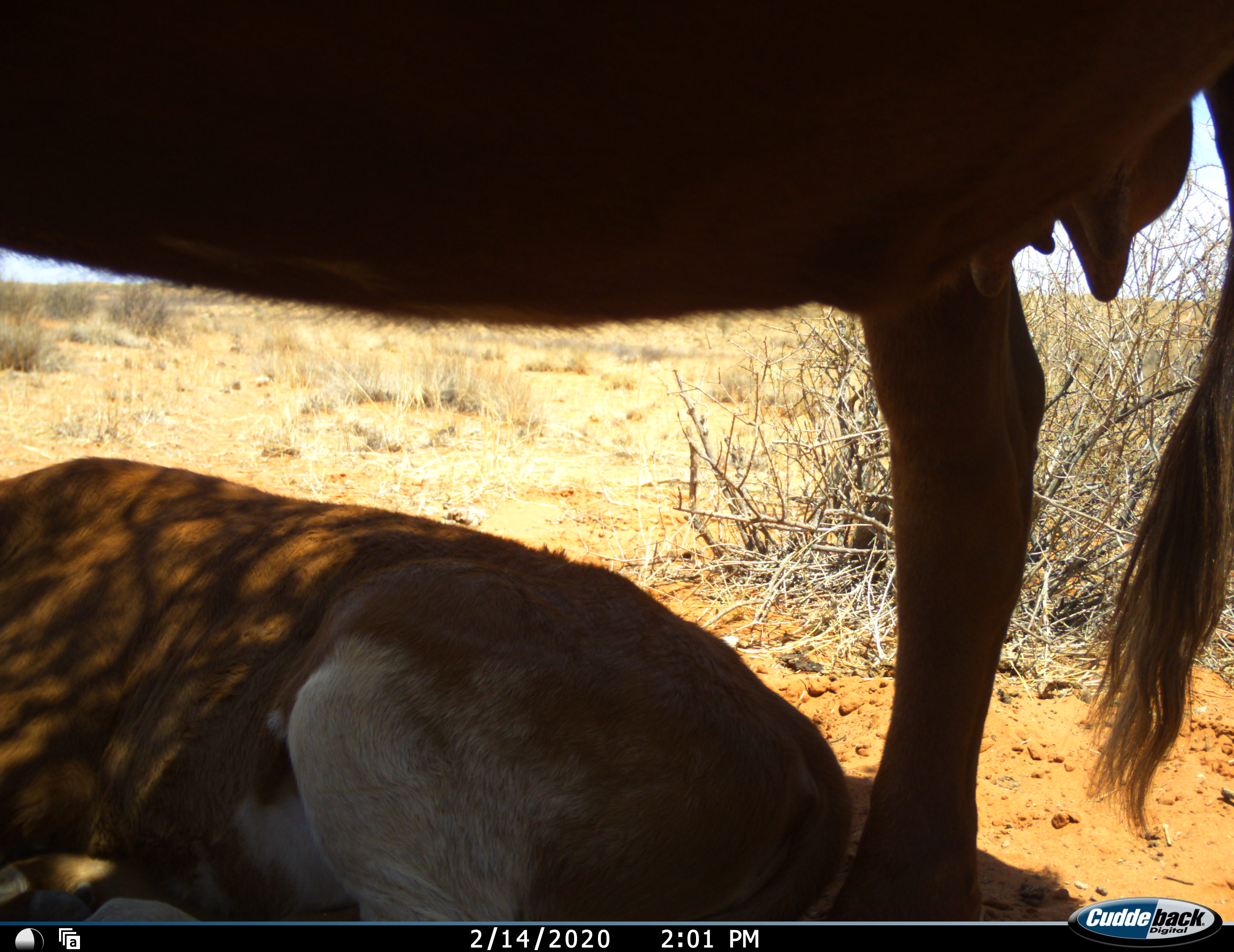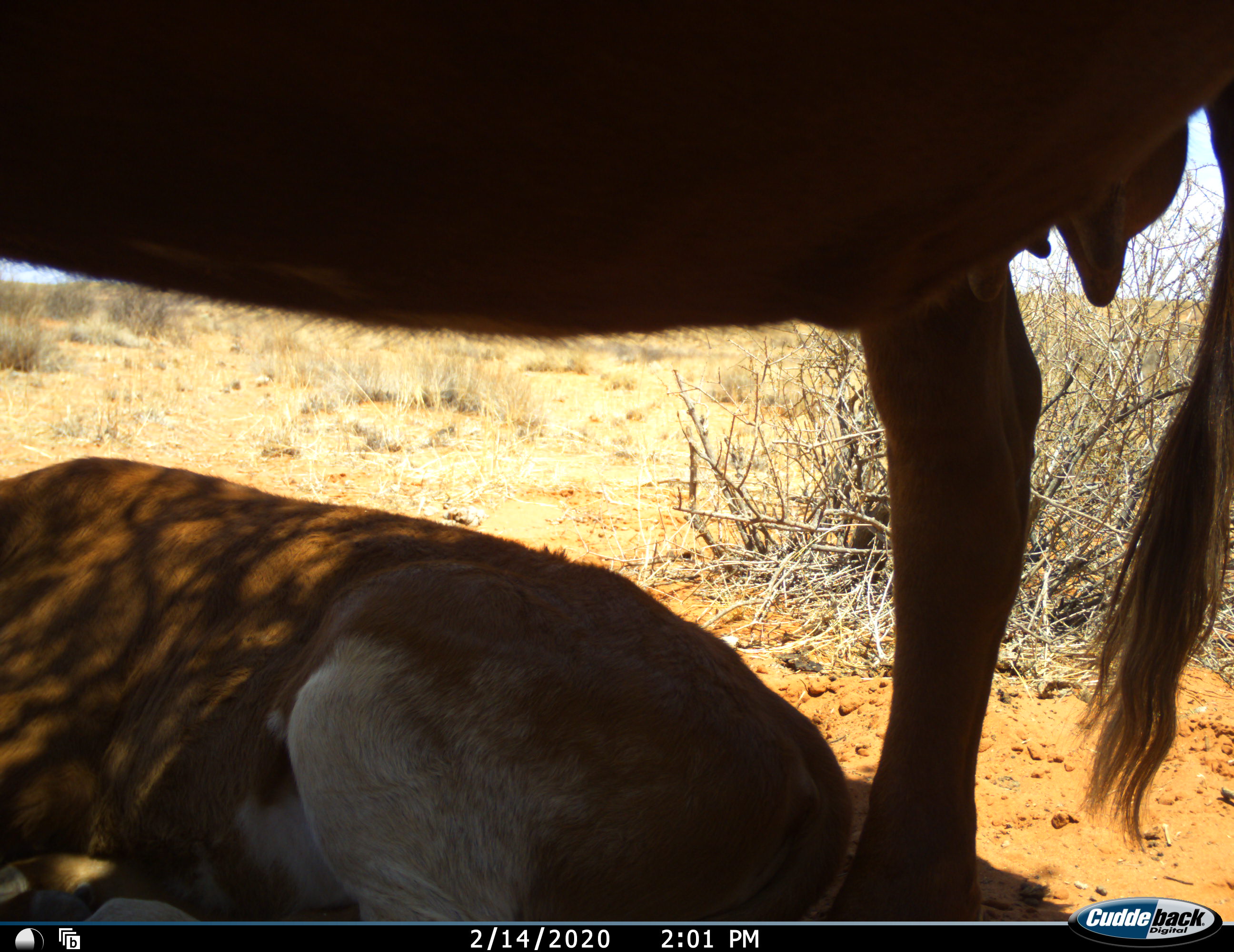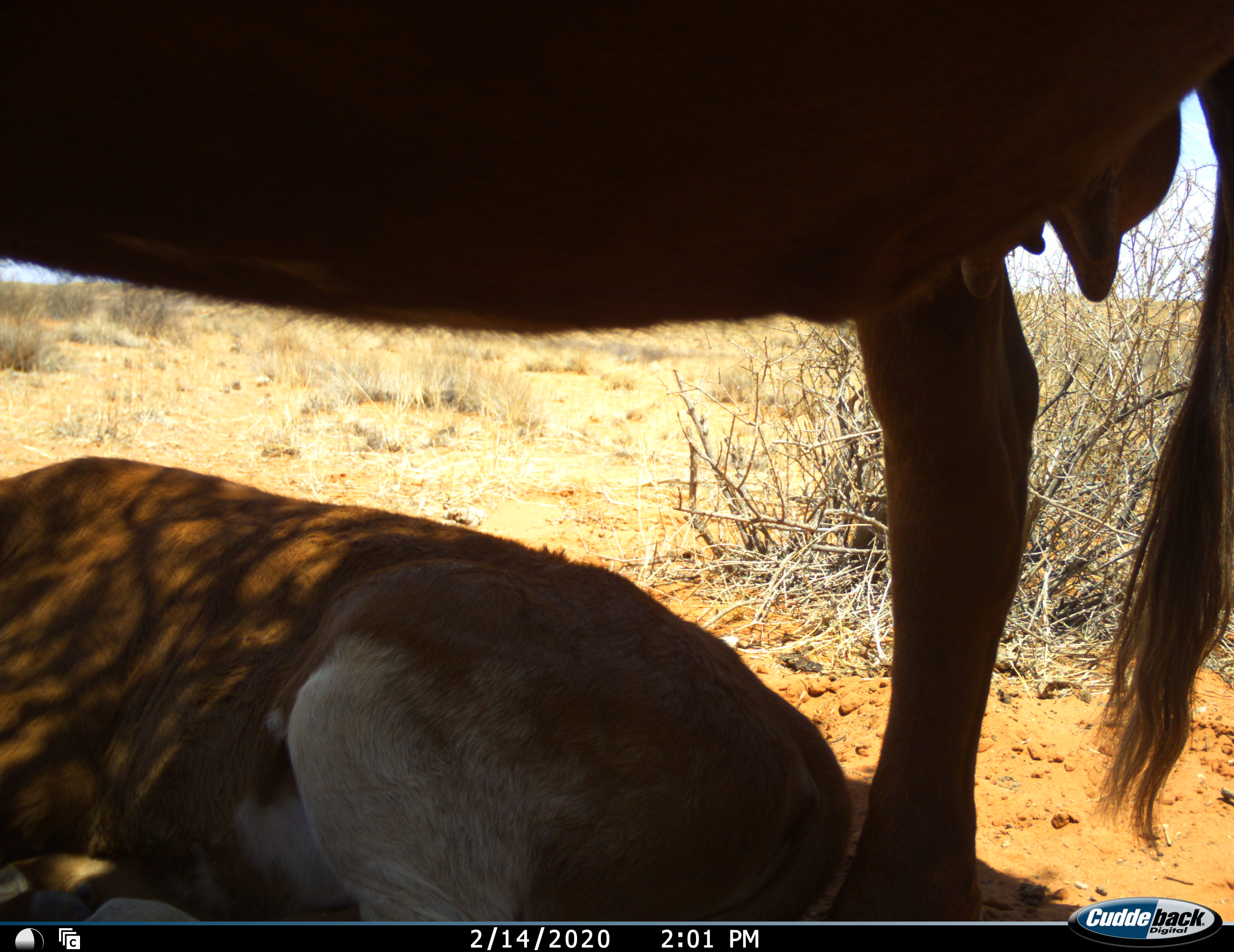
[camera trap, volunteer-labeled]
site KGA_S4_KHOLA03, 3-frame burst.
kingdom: Animalia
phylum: Chordata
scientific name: Vertebrata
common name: domestic animal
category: domesticanimal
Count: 2.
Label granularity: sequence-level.